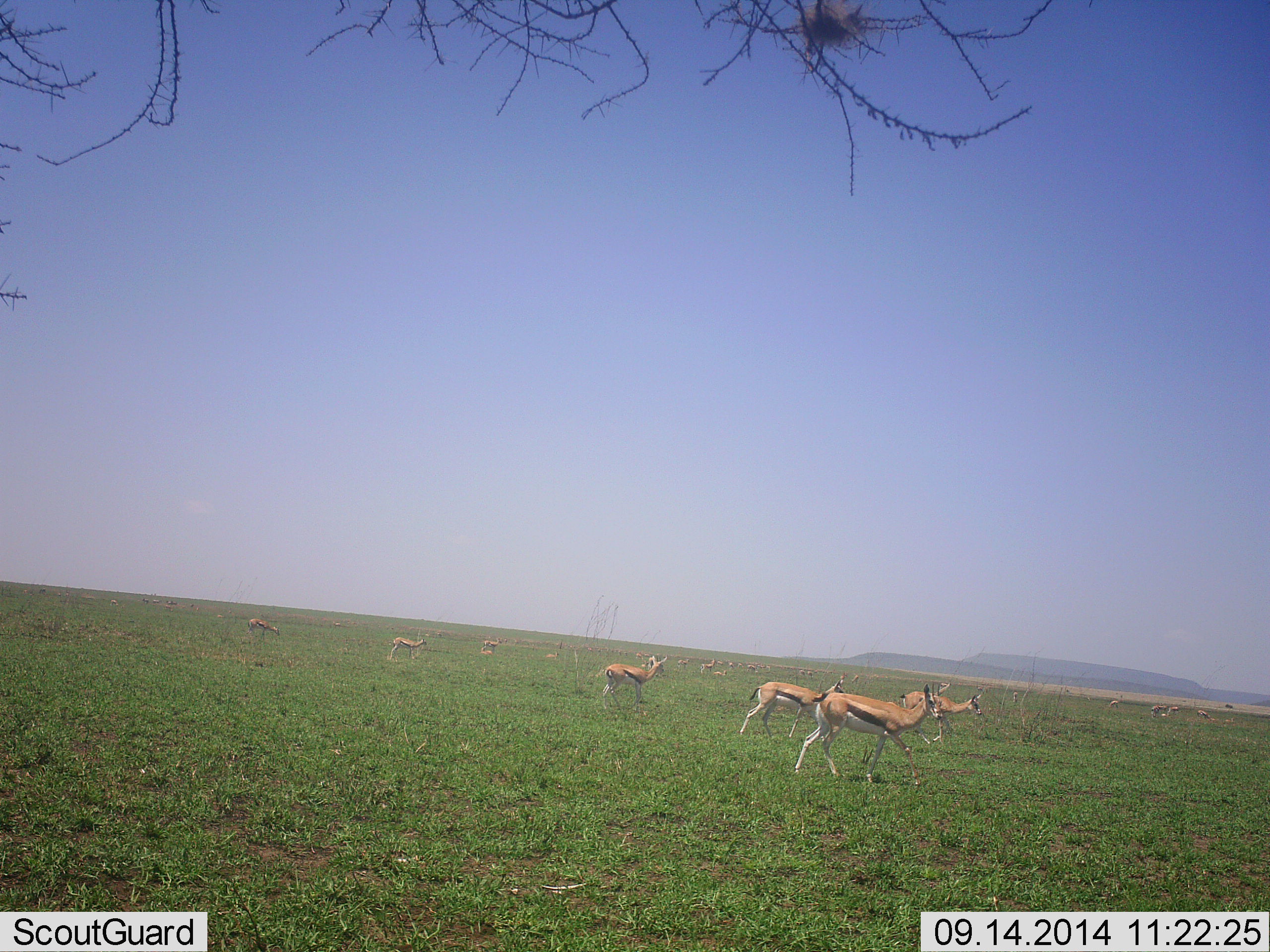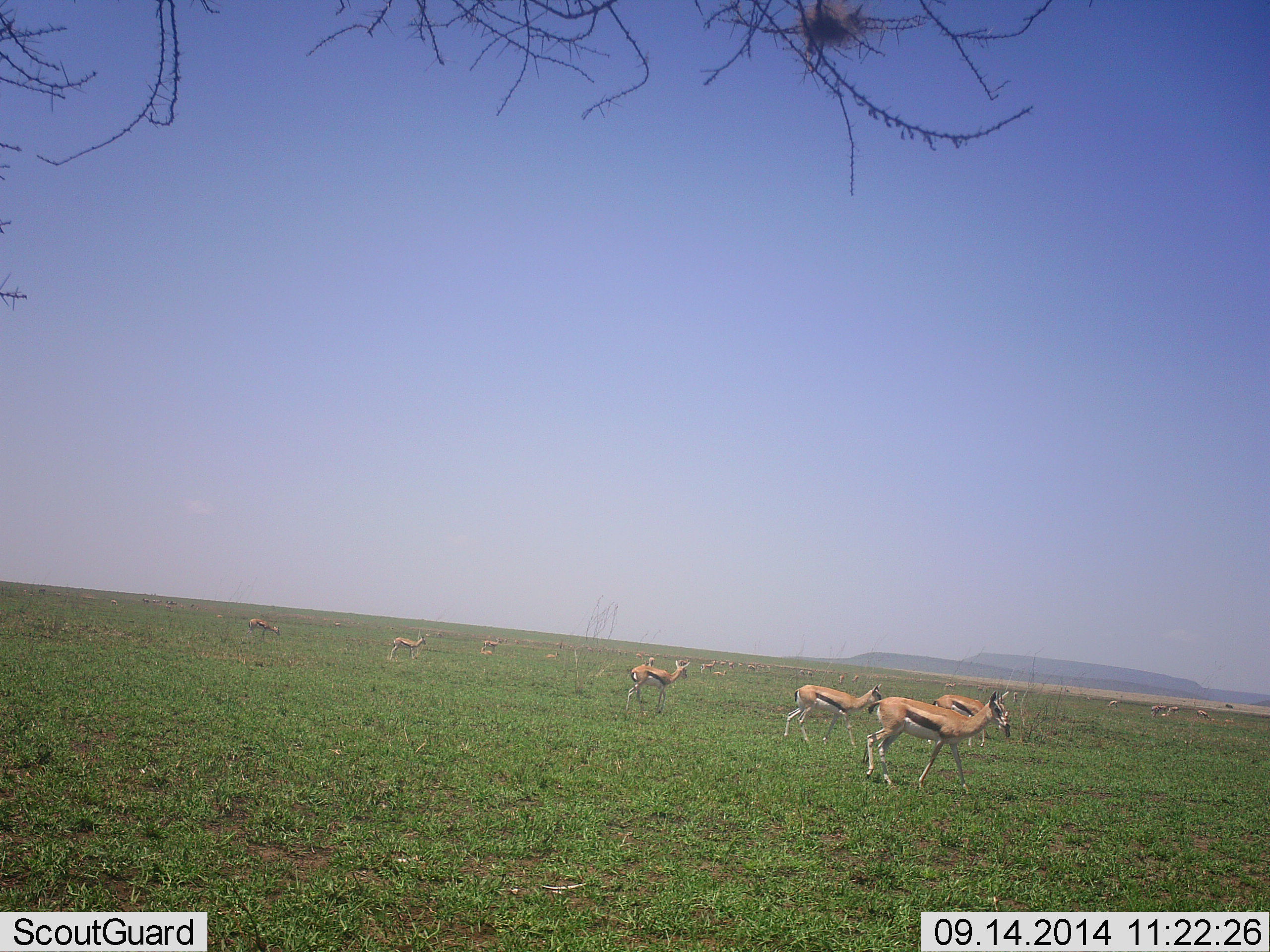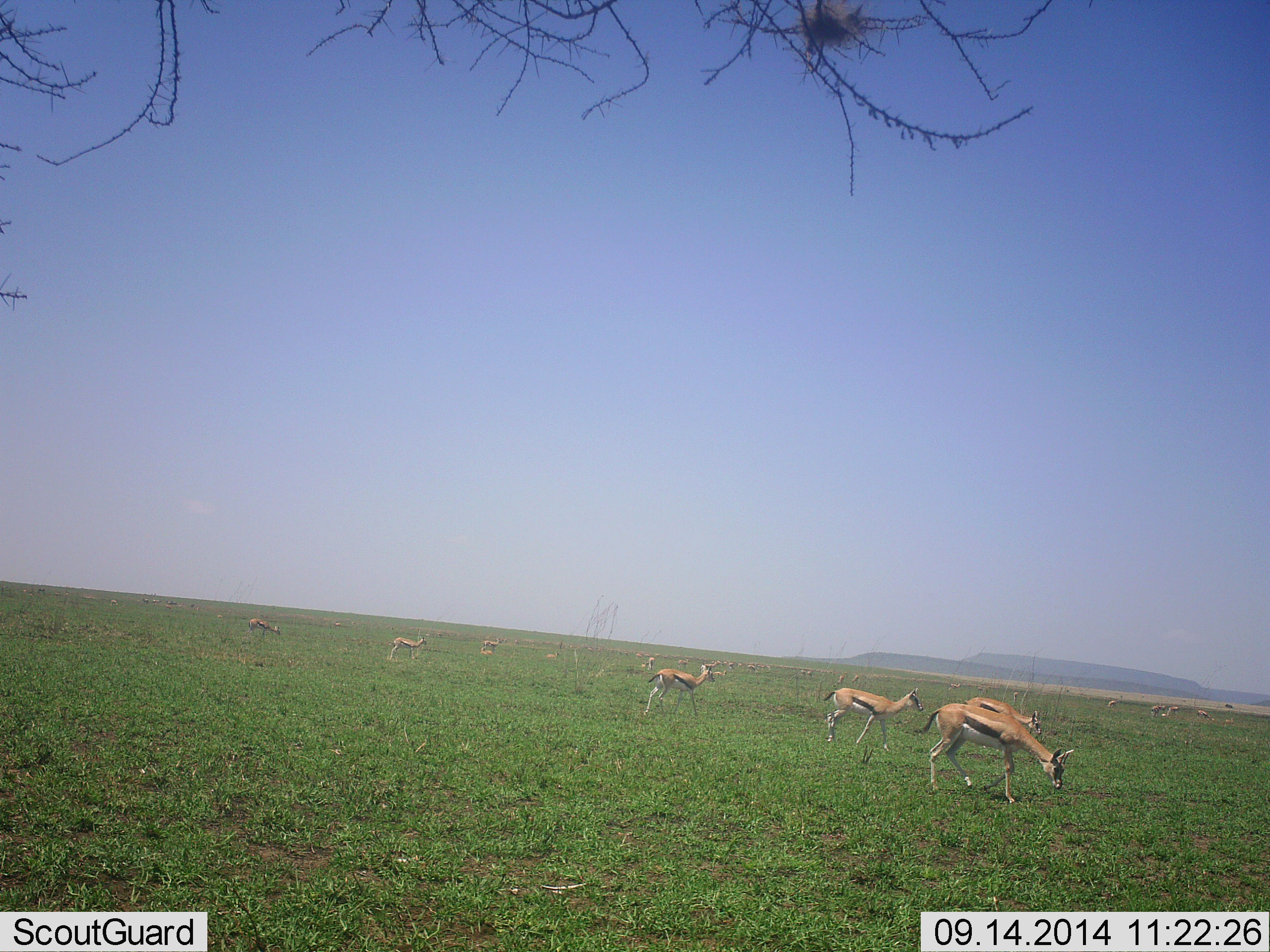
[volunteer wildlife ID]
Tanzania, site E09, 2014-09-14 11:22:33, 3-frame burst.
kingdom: Animalia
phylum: Chordata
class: Mammalia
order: Artiodactyla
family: Bovidae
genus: Eudorcas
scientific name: Eudorcas thomsonii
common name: thomson's gazelle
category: gazellethomsons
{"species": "gazellethomsons (thomson's gazelle) (Eudorcas thomsonii)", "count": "8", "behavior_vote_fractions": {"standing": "60%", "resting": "0%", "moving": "70%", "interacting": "0%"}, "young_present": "0%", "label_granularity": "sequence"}